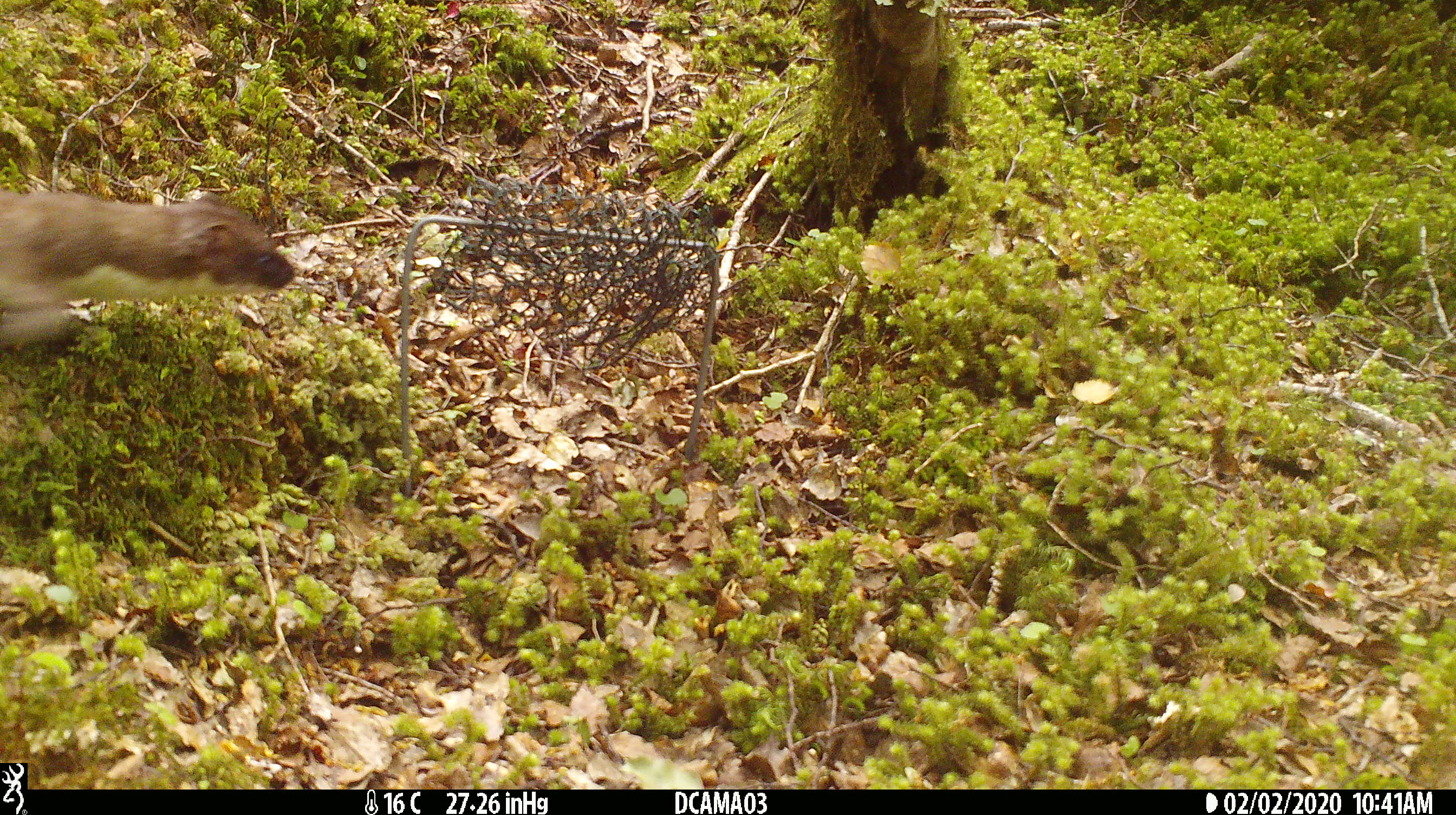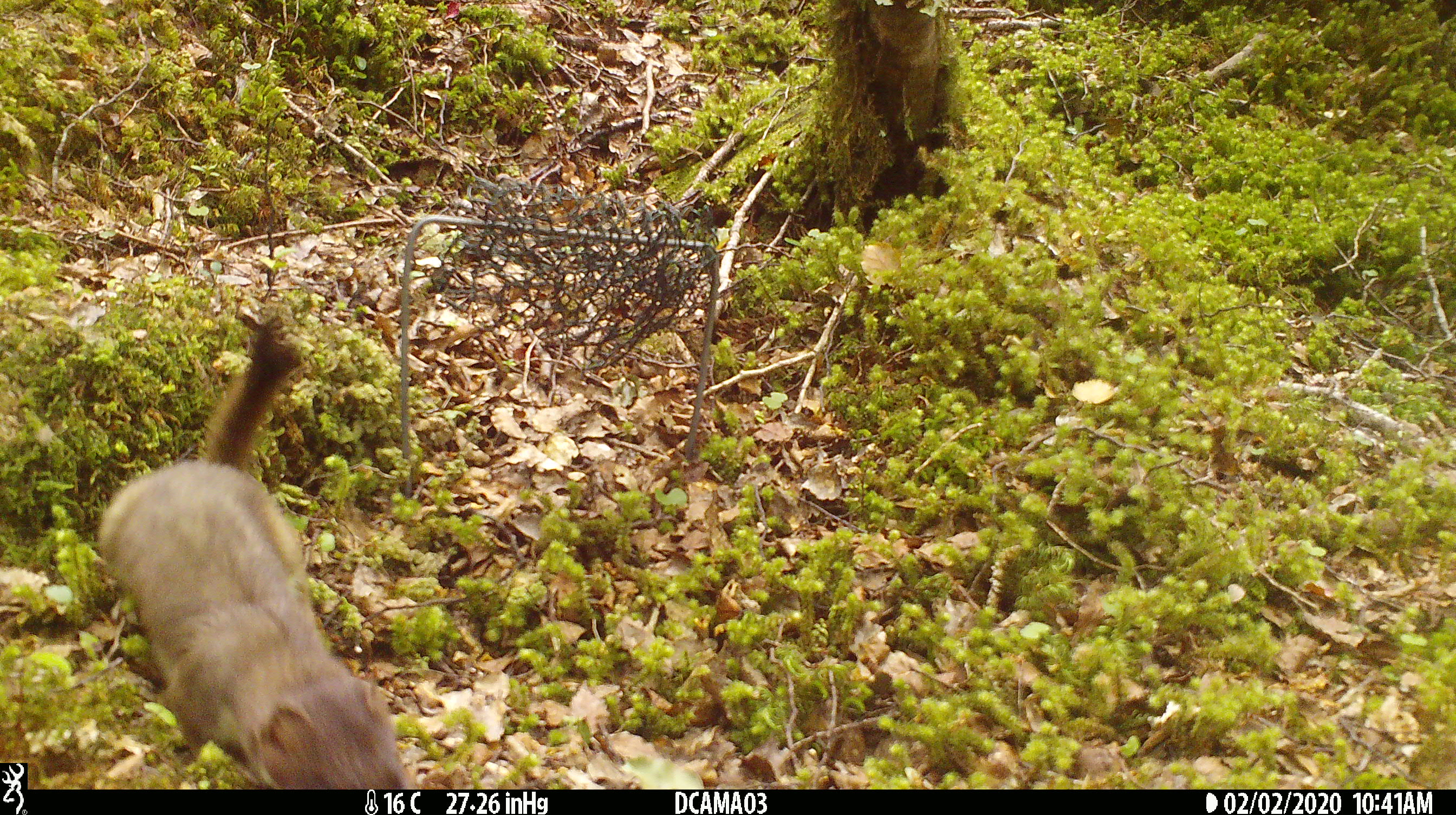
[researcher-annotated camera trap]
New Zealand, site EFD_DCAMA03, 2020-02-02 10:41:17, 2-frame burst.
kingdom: Animalia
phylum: Chordata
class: Mammalia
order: Carnivora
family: Mustelidae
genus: Mustela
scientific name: Mustela erminea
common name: stoat